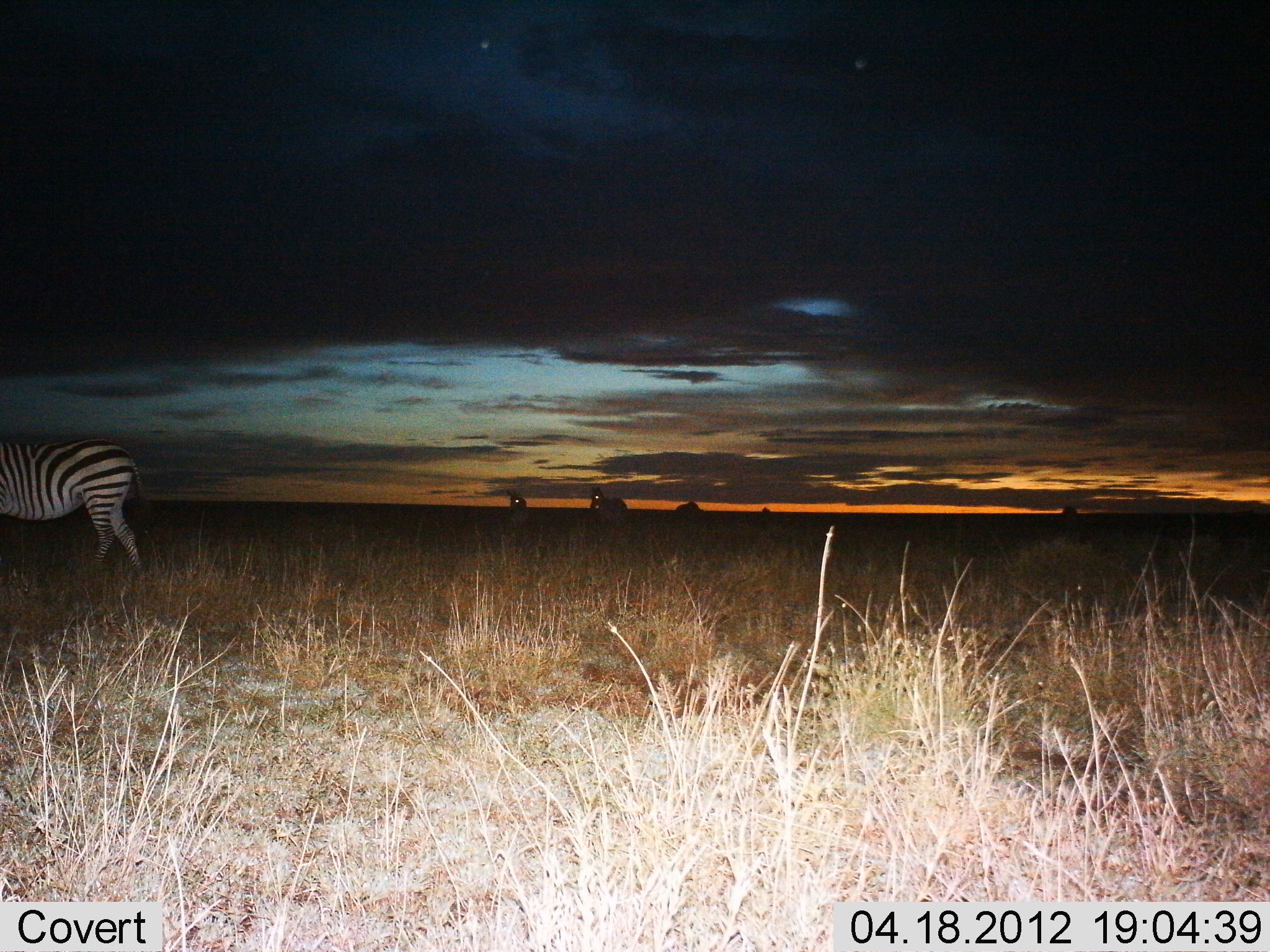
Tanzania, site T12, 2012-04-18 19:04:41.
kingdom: Animalia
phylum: Chordata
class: Mammalia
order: Perissodactyla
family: Equidae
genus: Equus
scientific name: Equus quagga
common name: plains zebra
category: zebra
Zebra (plains zebra) (Equus quagga), count 3. Behavior (volunteer vote fractions): standing 64%, resting 4%, moving 36%, interacting 0%. Young present (vote fraction): 0%. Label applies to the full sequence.